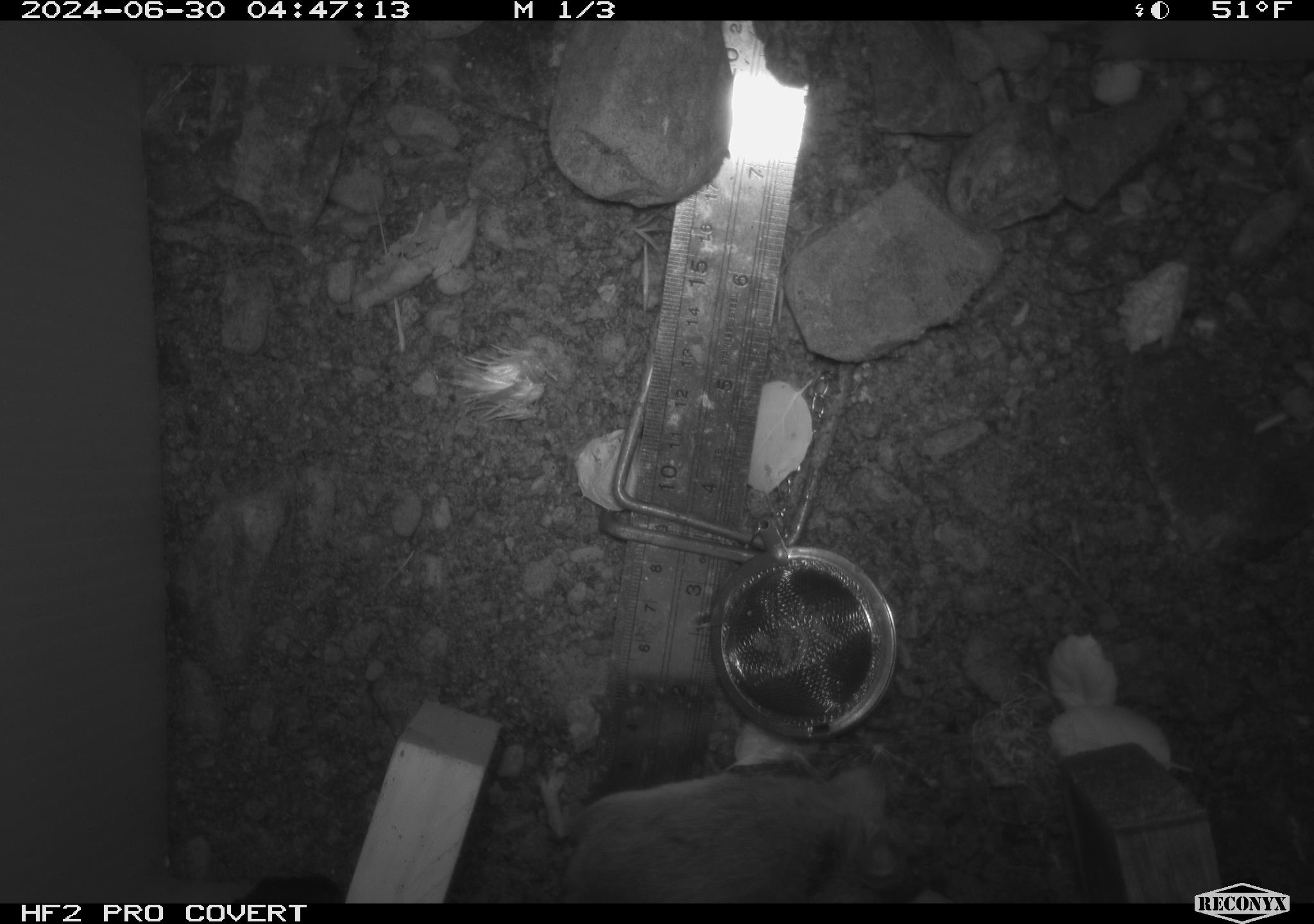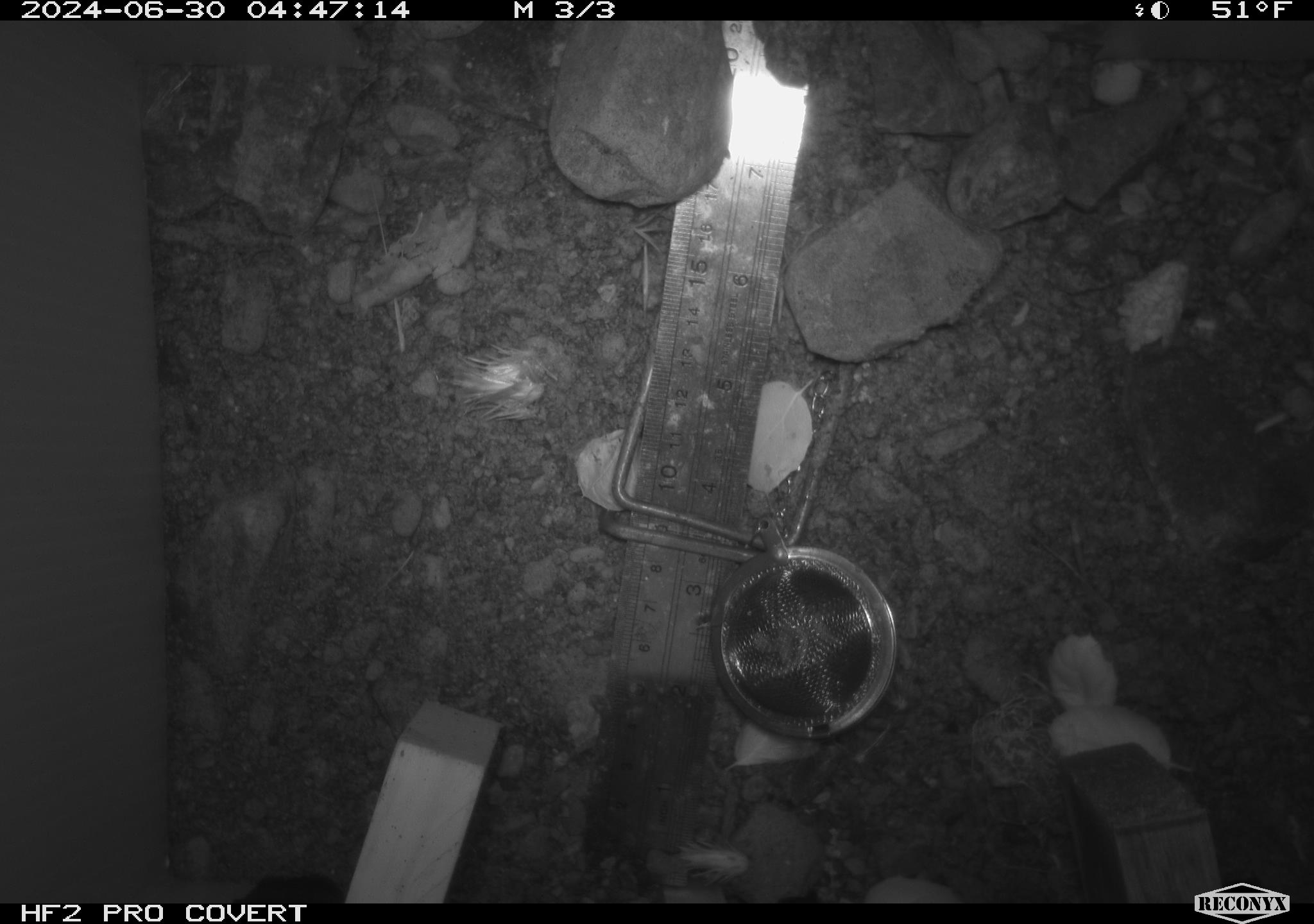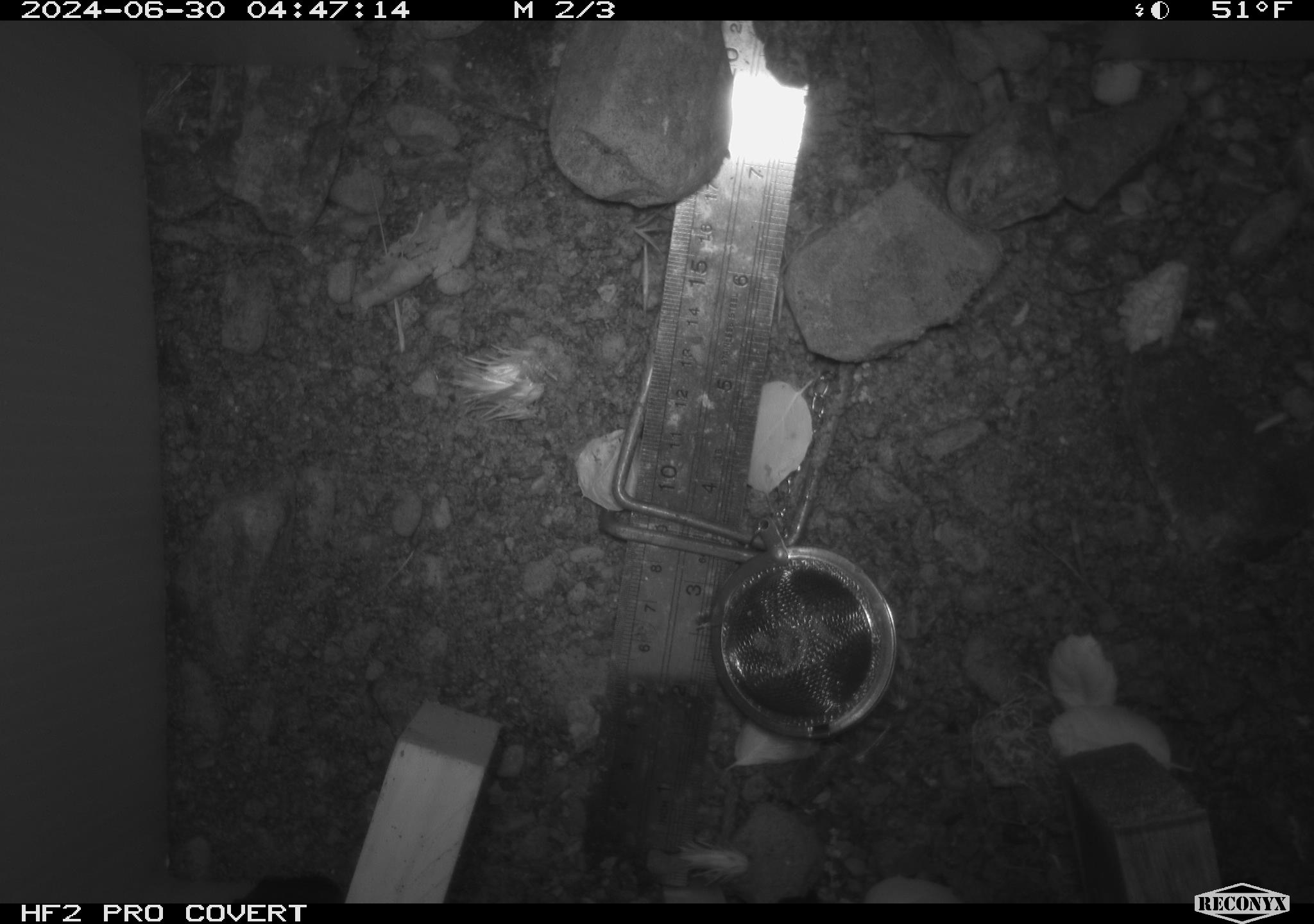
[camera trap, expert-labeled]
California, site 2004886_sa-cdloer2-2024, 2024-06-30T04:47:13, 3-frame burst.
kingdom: Animalia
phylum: Chordata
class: Mammalia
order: Rodentia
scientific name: Rodentia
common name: mouse species